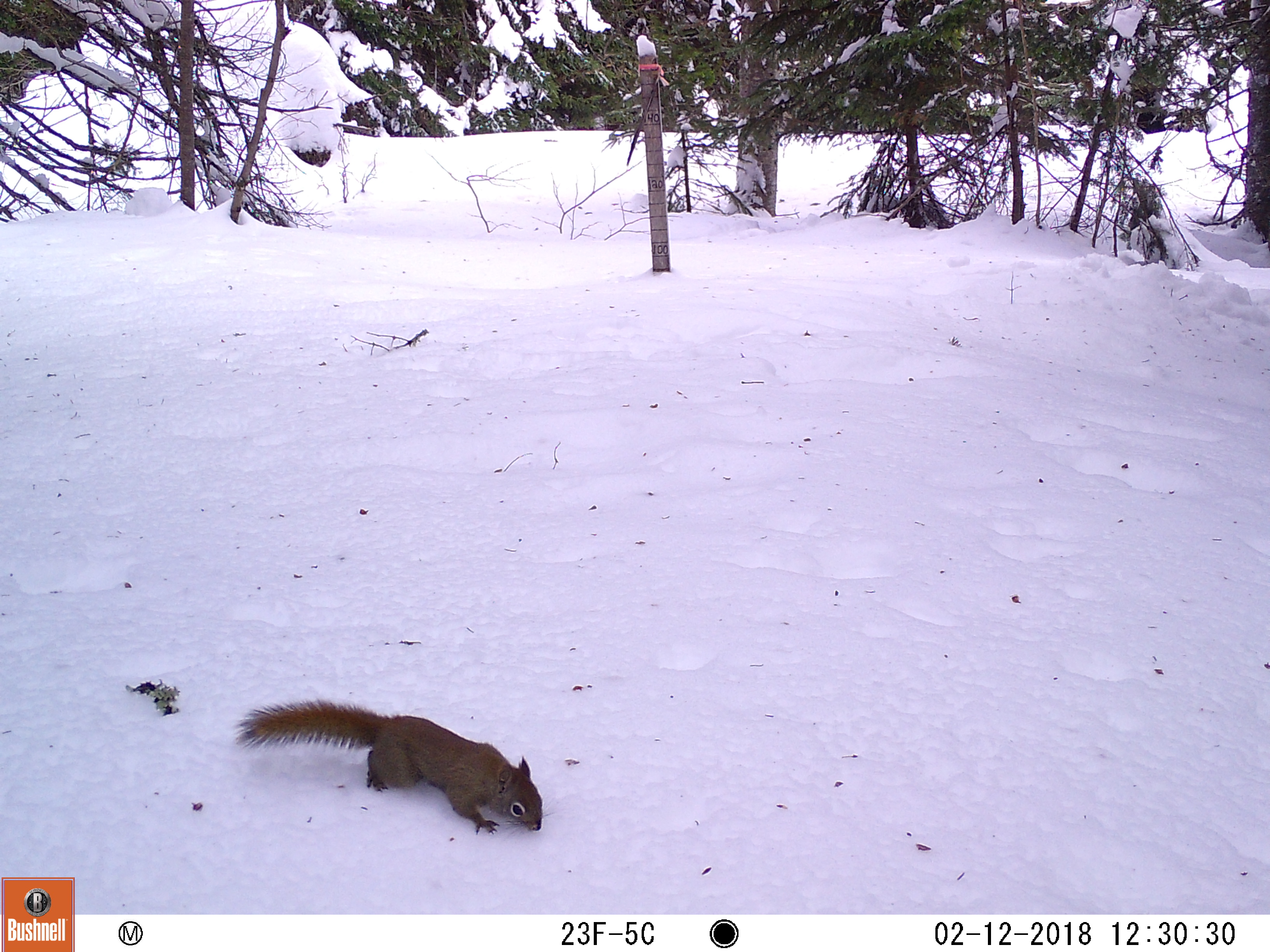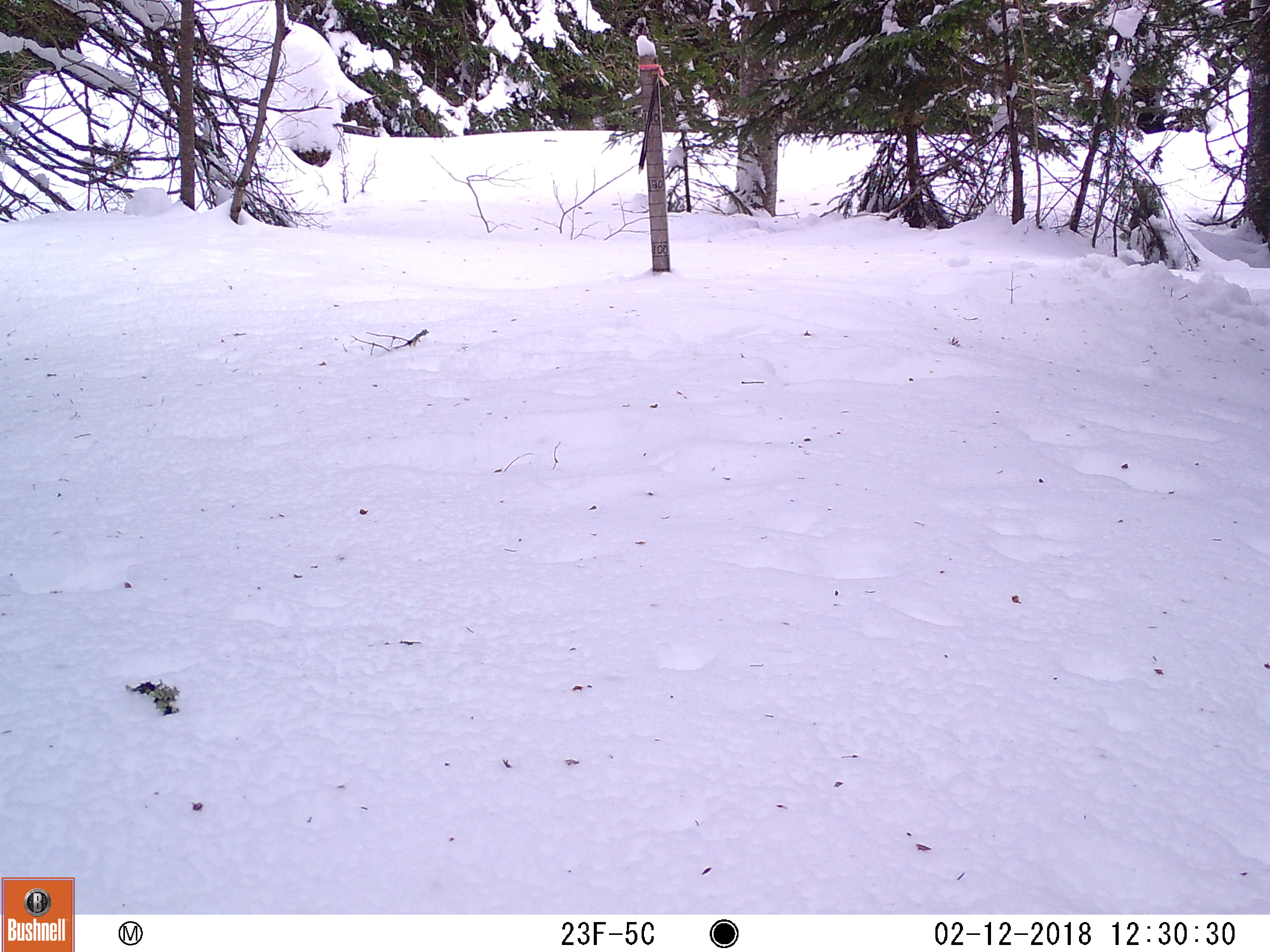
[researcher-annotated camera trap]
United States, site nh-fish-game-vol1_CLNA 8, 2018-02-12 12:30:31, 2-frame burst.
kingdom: Animalia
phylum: Chordata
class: Mammalia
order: Rodentia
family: Sciuridae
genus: Tamiasciurus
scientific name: Tamiasciurus hudsonicus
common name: red squirrel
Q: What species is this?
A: Red squirrel (Tamiasciurus hudsonicus).